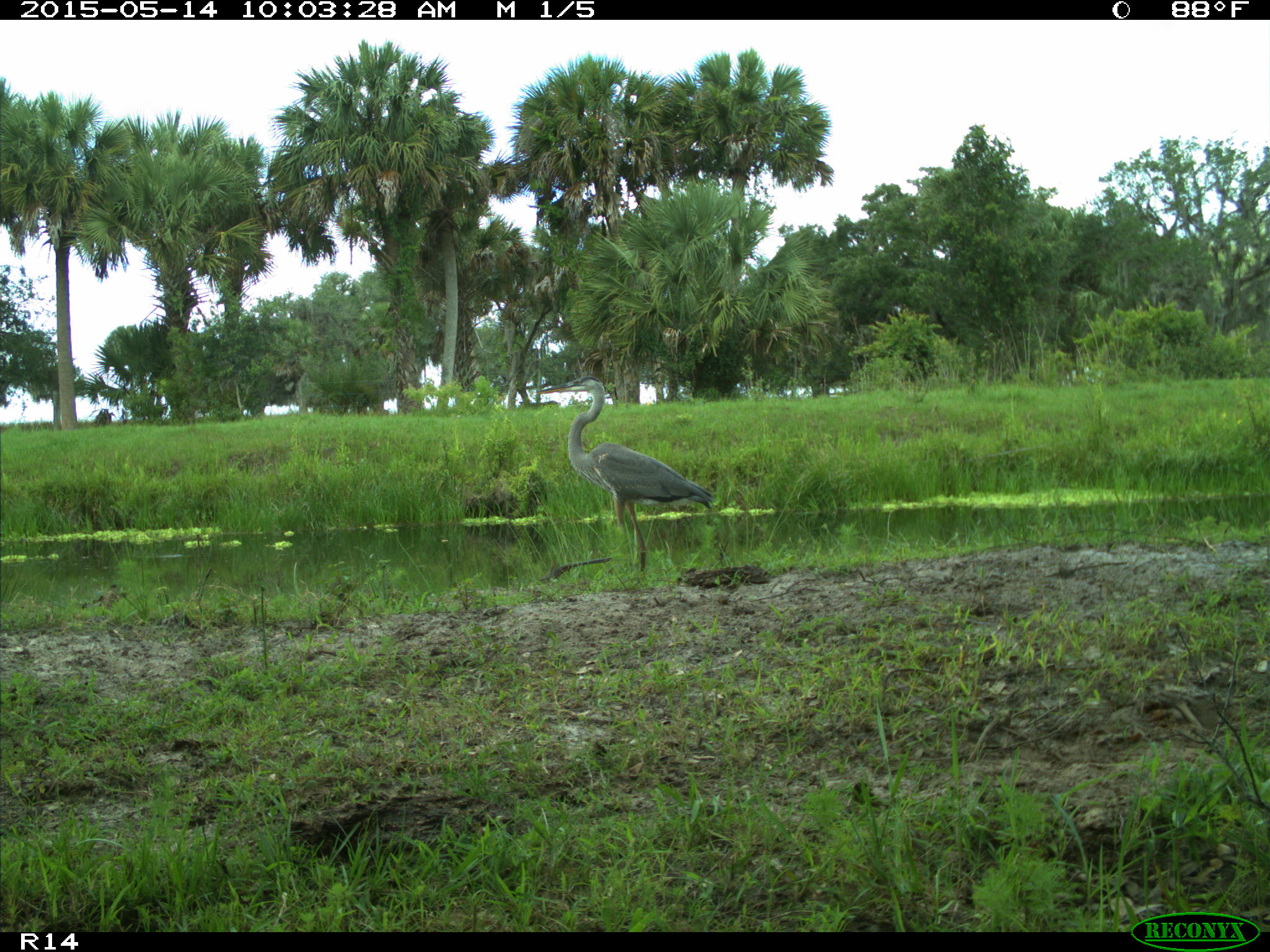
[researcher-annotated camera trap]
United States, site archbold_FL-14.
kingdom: Animalia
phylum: Chordata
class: Aves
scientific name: Aves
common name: birds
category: unidentified bird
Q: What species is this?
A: Unidentified bird (birds) (Aves).